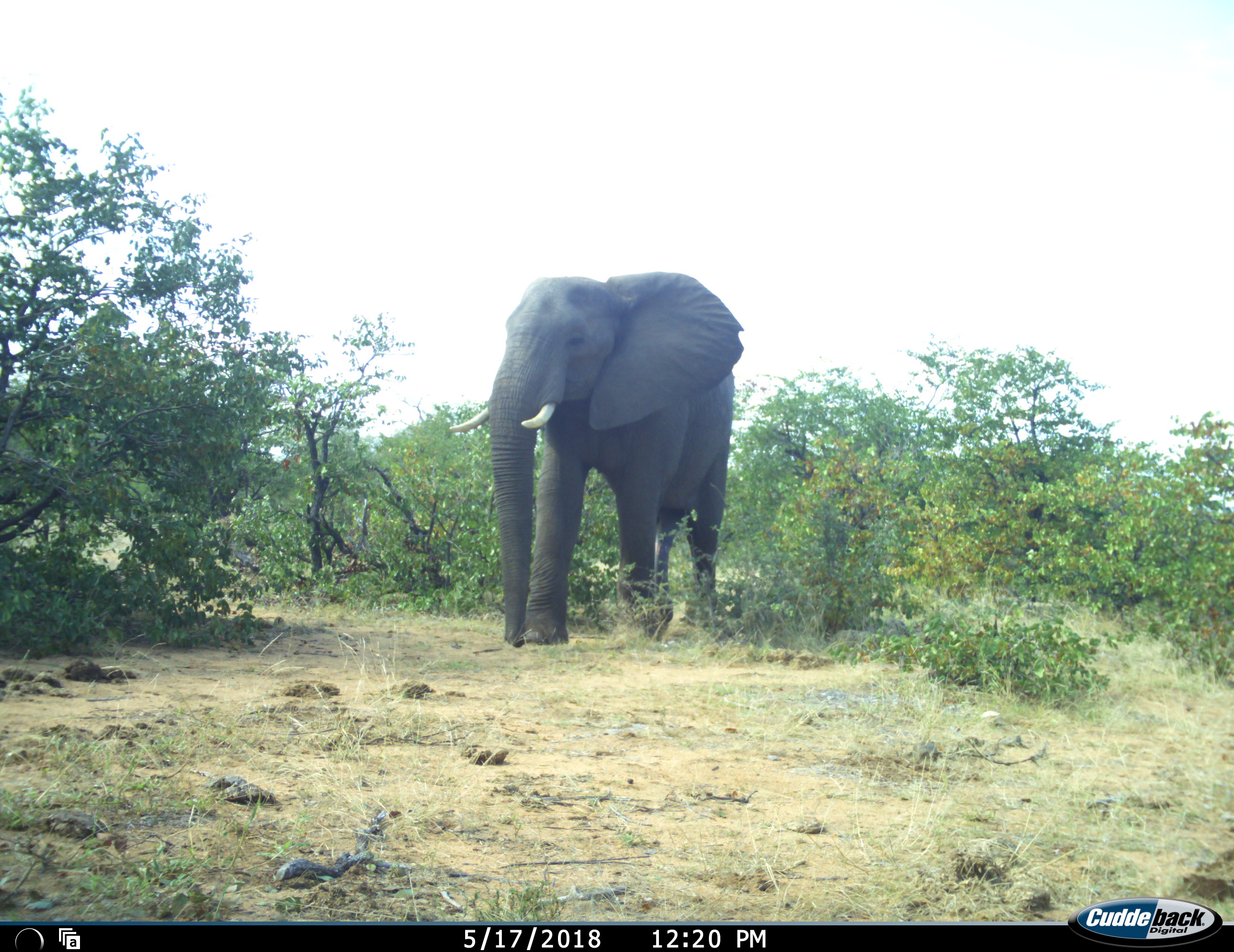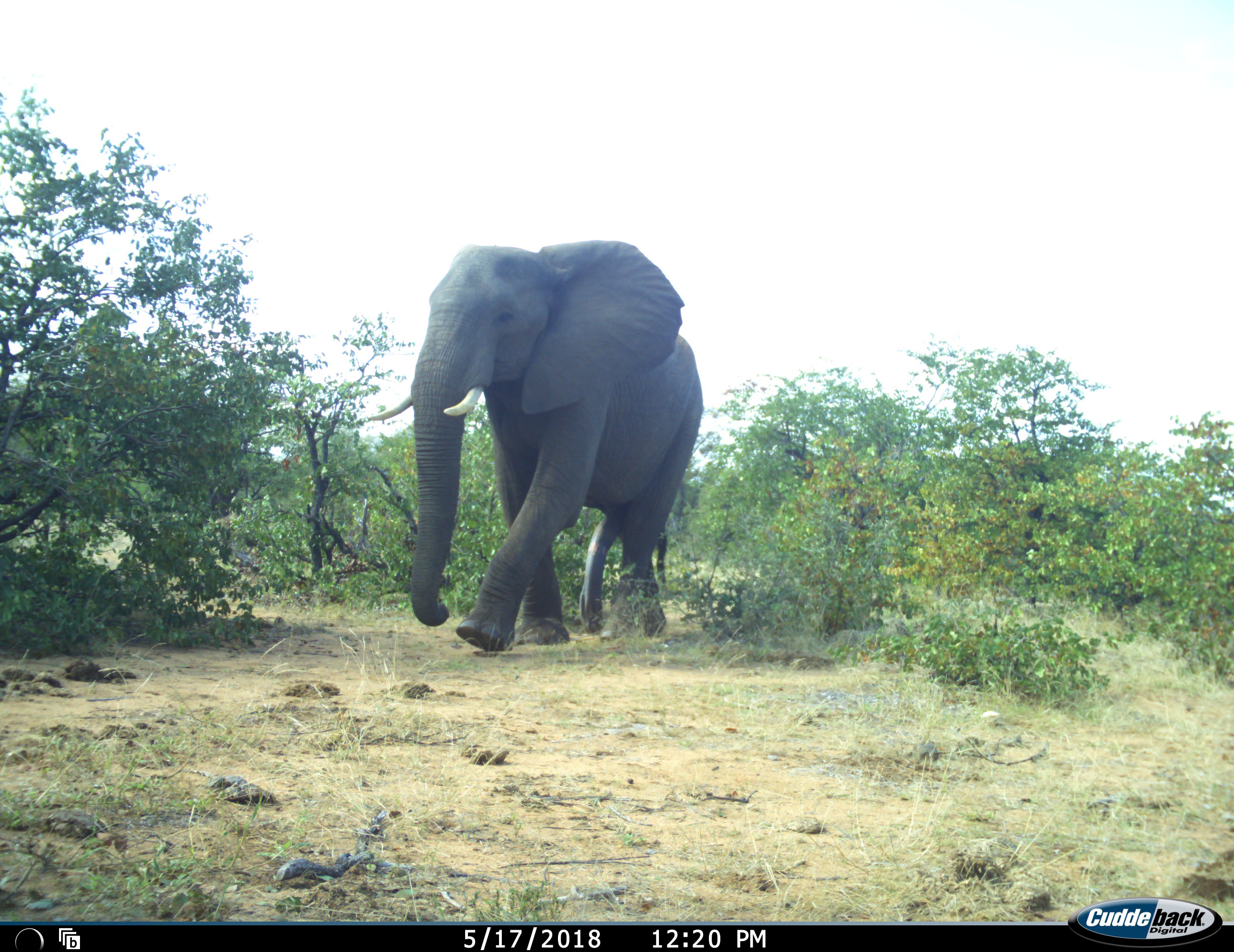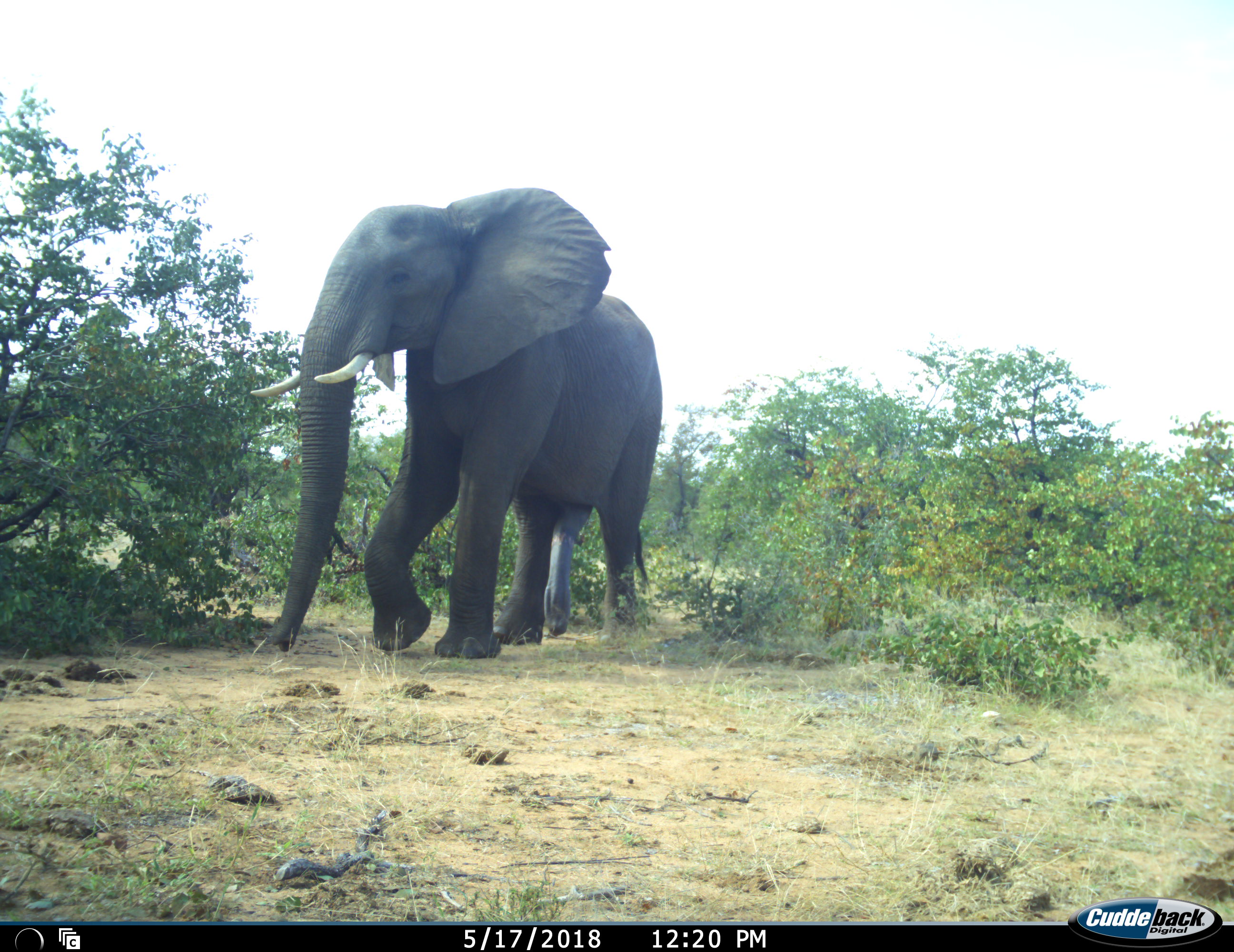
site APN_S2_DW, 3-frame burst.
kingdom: Animalia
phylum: Chordata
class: Mammalia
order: Proboscidea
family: Elephantidae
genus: Loxodonta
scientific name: Loxodonta africana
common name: african bush elephant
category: elephant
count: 1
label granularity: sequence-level